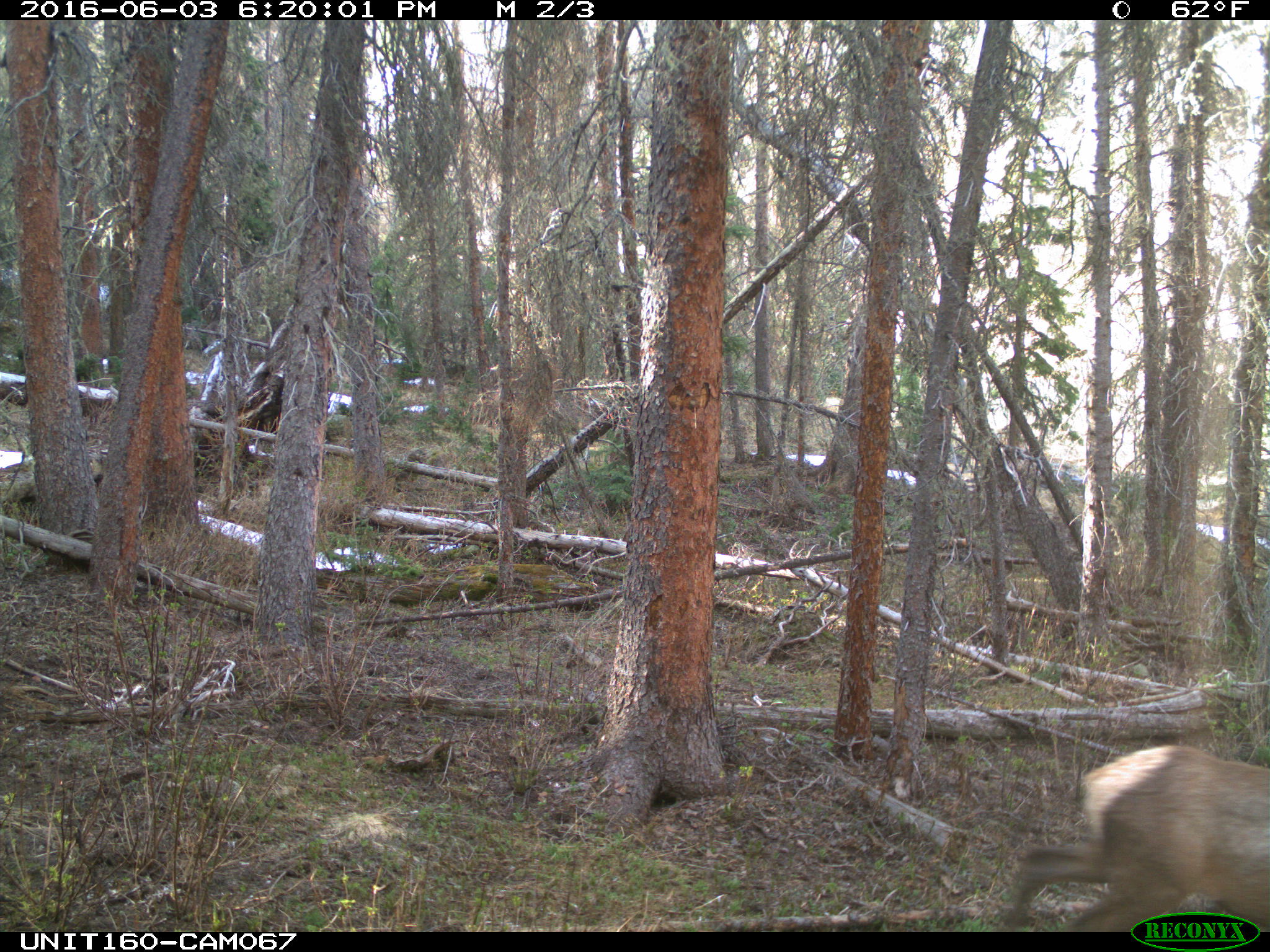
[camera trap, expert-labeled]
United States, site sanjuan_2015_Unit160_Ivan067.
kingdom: Animalia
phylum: Chordata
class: Mammalia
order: Artiodactyla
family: Cervidae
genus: Cervus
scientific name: Cervus elaphus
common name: red deer